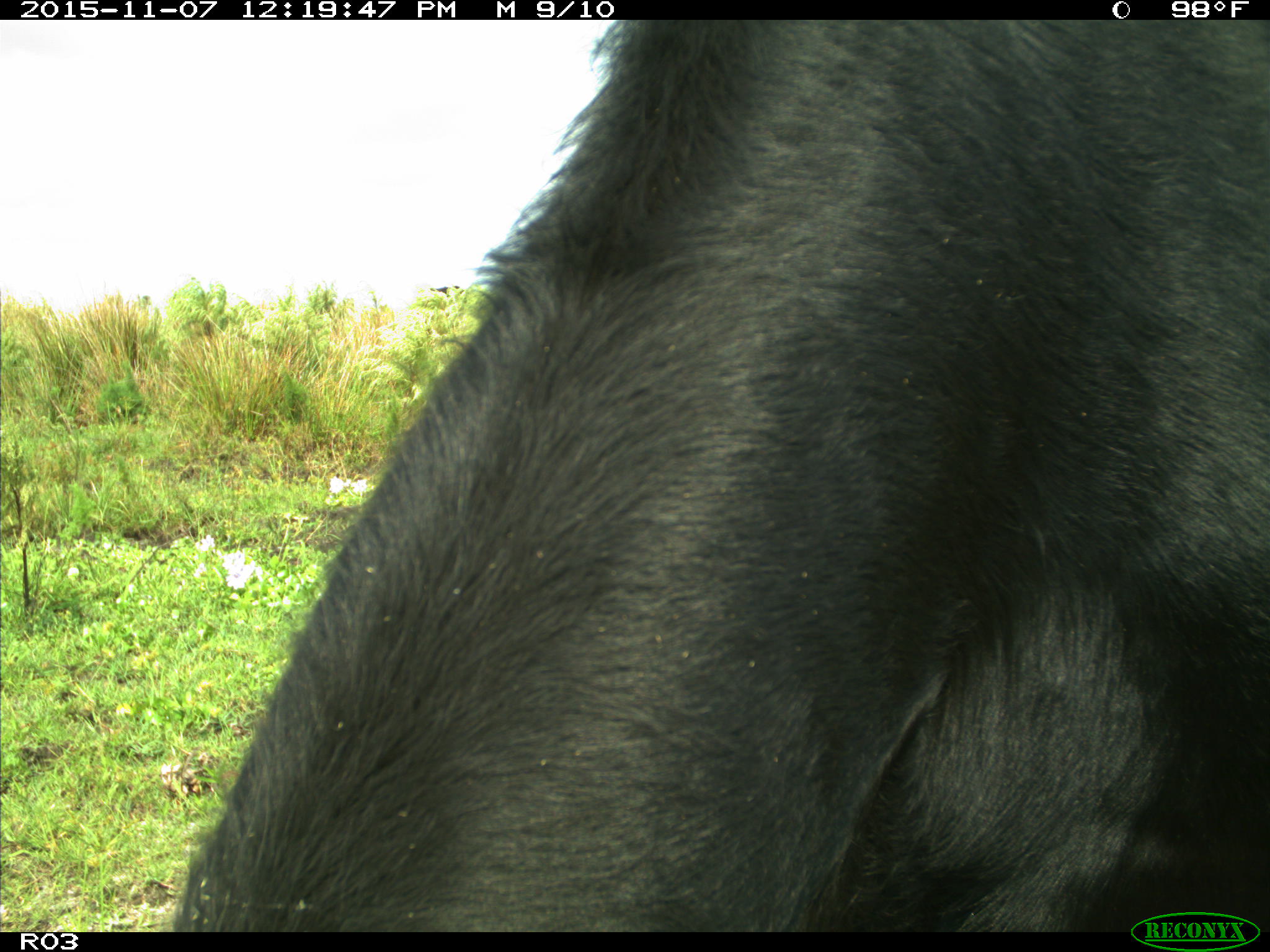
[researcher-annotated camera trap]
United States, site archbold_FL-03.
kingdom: Animalia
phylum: Chordata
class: Mammalia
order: Artiodactyla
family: Bovidae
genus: Bos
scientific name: Bos taurus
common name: domestic cow